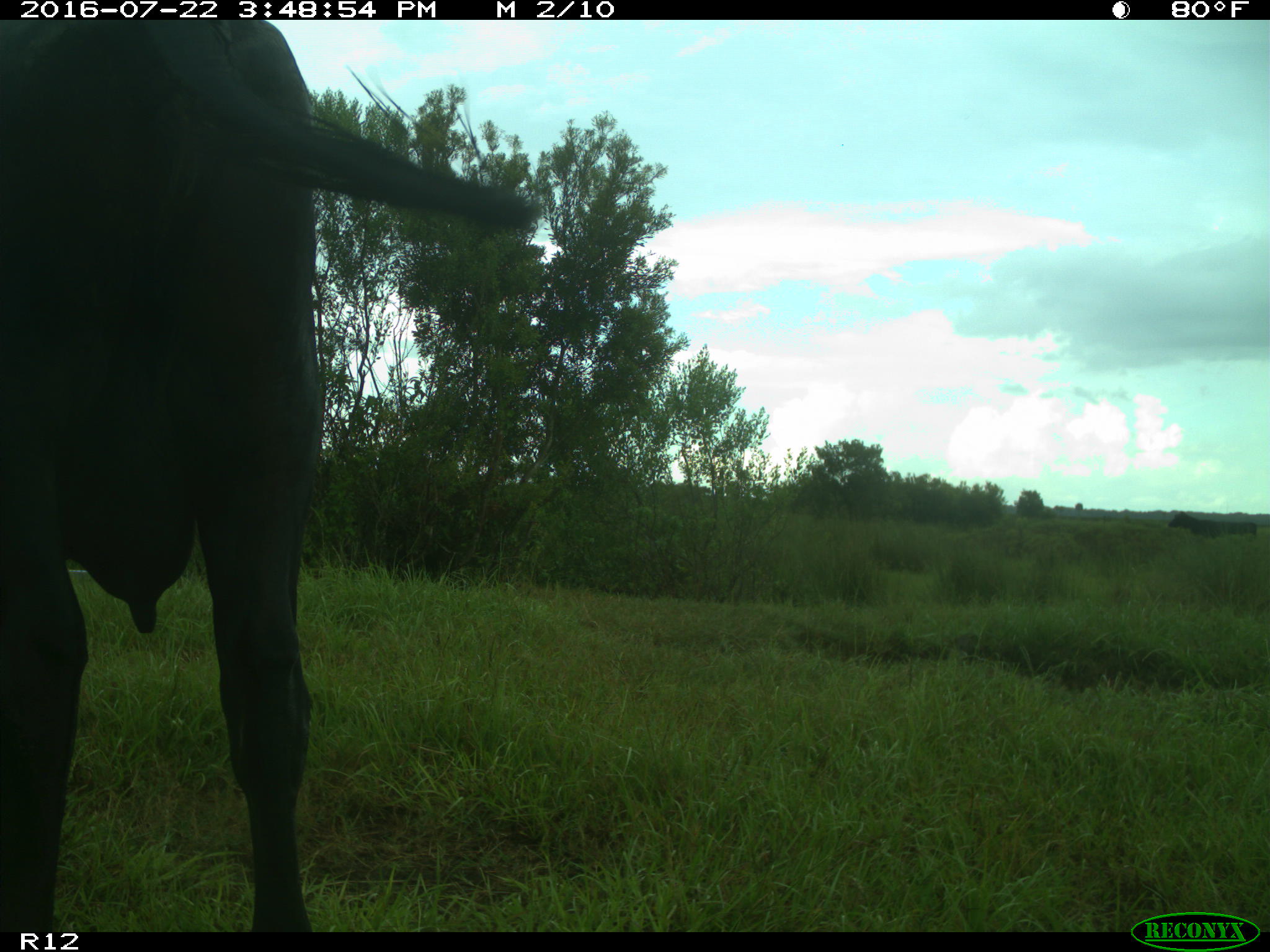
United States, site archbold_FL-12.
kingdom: Animalia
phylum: Chordata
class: Mammalia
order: Artiodactyla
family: Bovidae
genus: Bos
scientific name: Bos taurus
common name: domestic cow